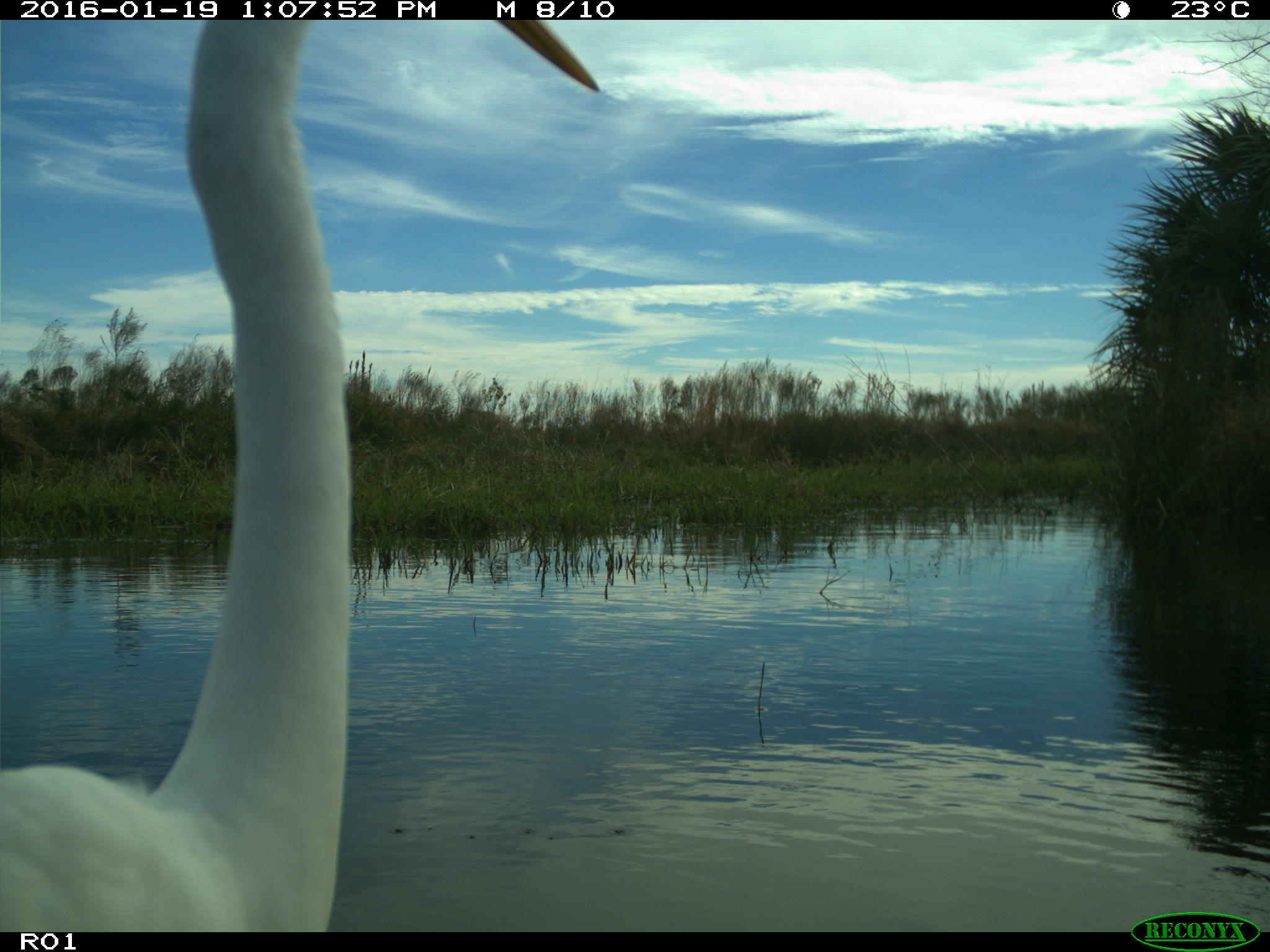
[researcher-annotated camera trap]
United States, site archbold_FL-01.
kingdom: Animalia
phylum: Chordata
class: Aves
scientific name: Aves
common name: birds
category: unidentified bird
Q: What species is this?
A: Unidentified bird (birds) (Aves).